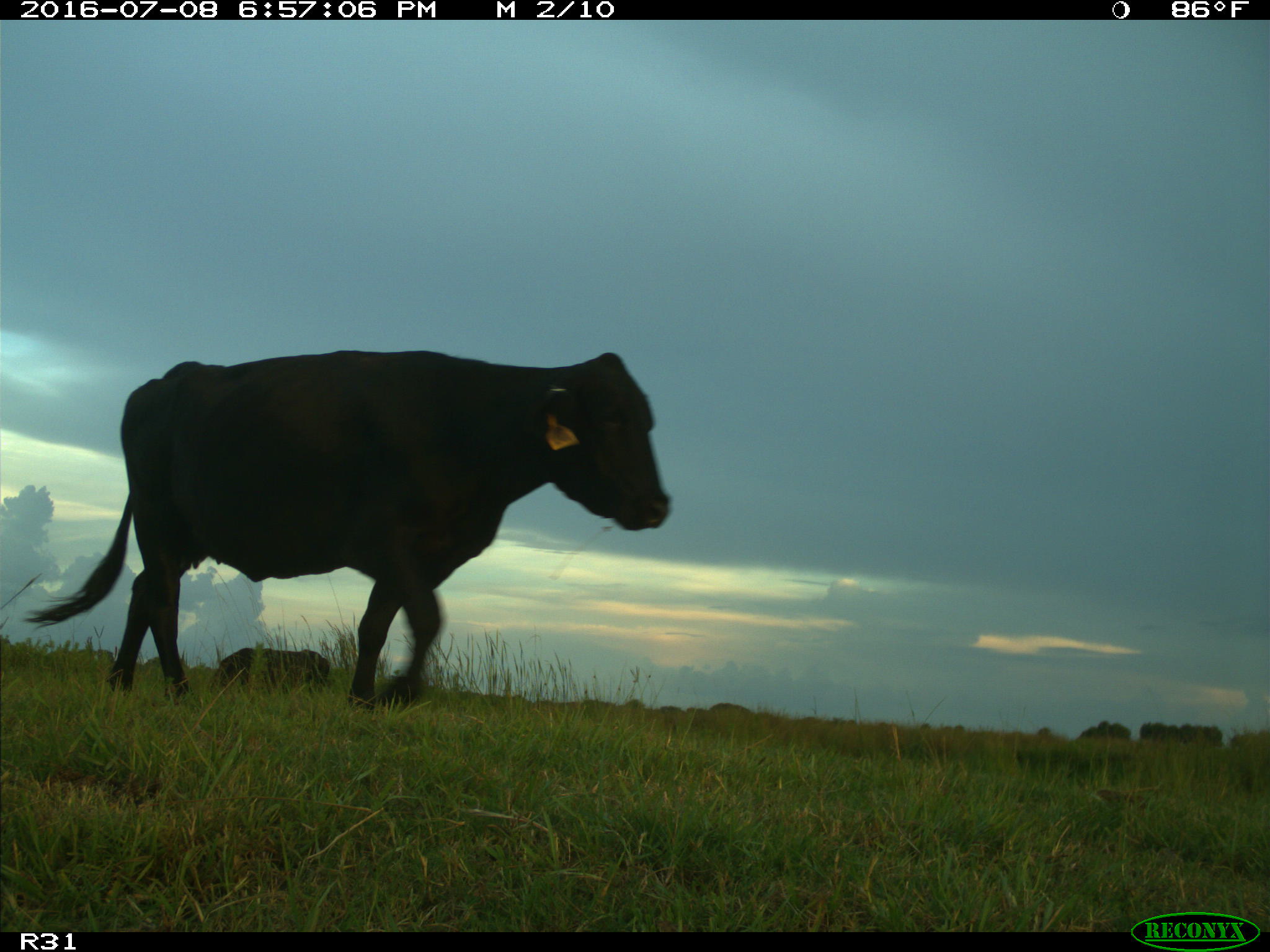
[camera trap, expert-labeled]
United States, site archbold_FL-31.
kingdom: Animalia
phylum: Chordata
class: Mammalia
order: Artiodactyla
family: Bovidae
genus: Bos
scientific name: Bos taurus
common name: domestic cow